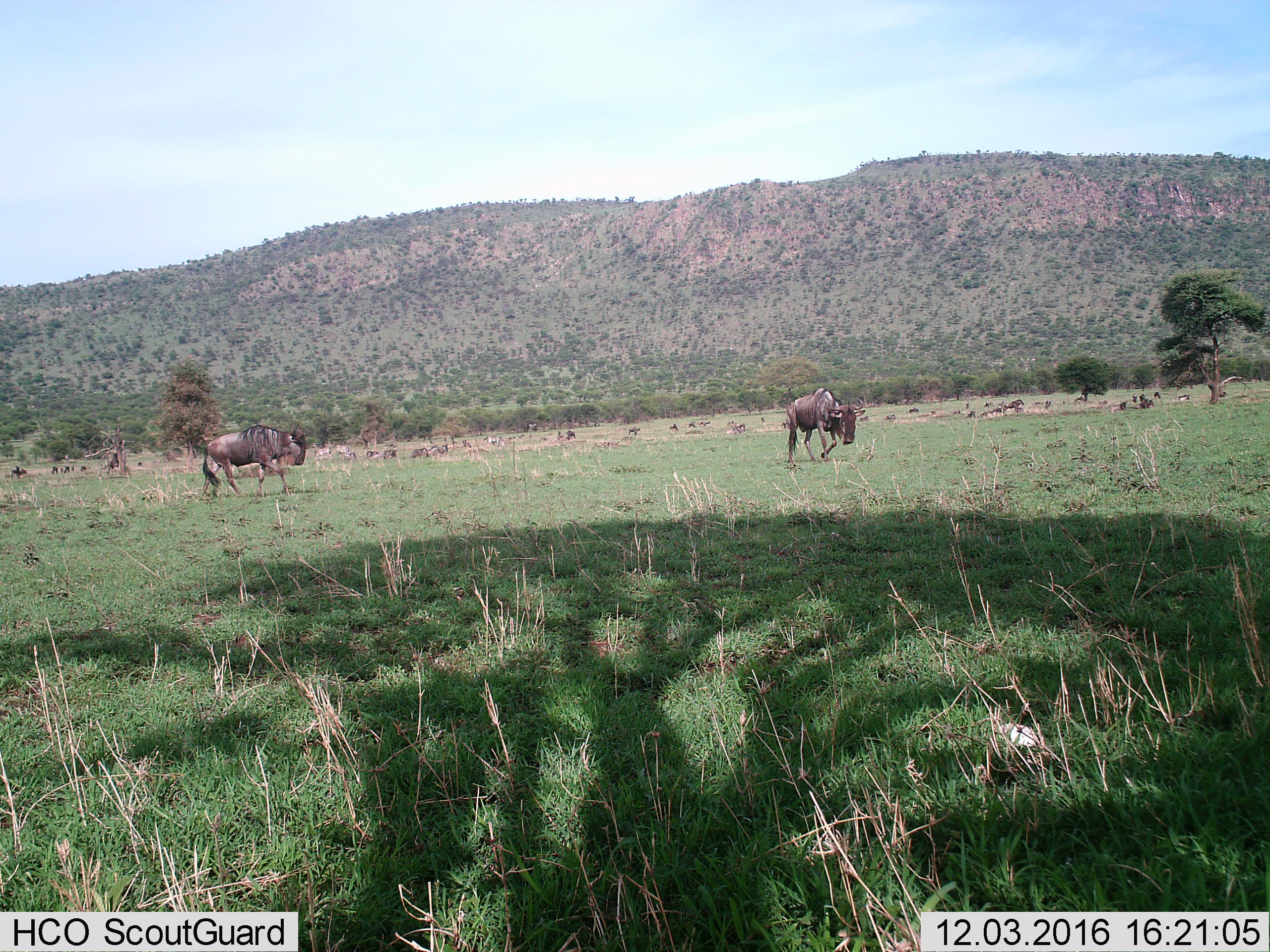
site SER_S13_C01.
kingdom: Animalia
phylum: Chordata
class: Mammalia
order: Artiodactyla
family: Bovidae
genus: Connochaetes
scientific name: Connochaetes taurinus taurinus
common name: blue wildebeest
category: wildebeestblue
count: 11-50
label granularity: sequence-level